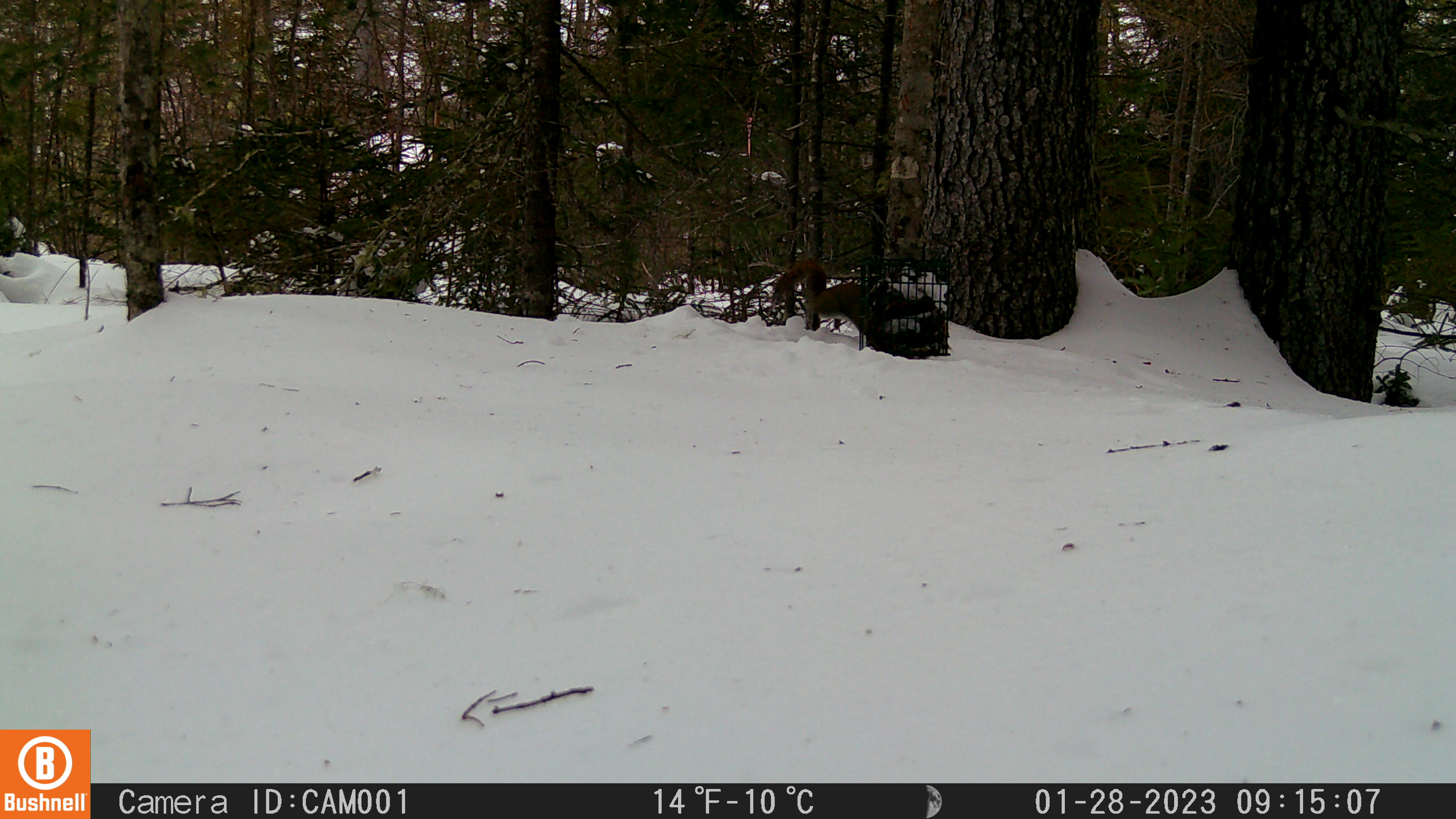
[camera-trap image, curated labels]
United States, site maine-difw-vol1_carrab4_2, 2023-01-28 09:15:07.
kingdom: Animalia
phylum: Chordata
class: Mammalia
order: Rodentia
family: Sciuridae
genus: Tamiasciurus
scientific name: Tamiasciurus hudsonicus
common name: red squirrel